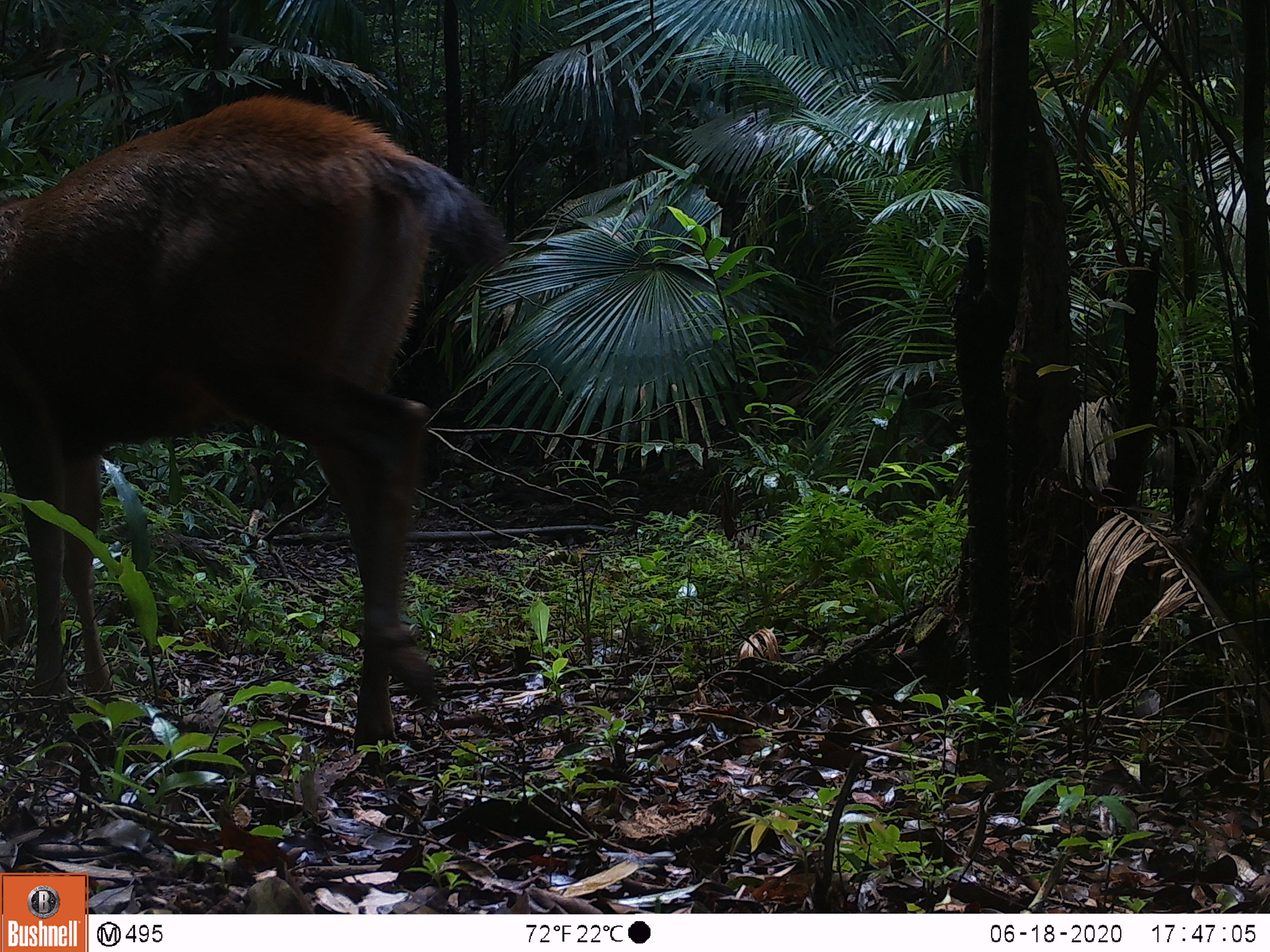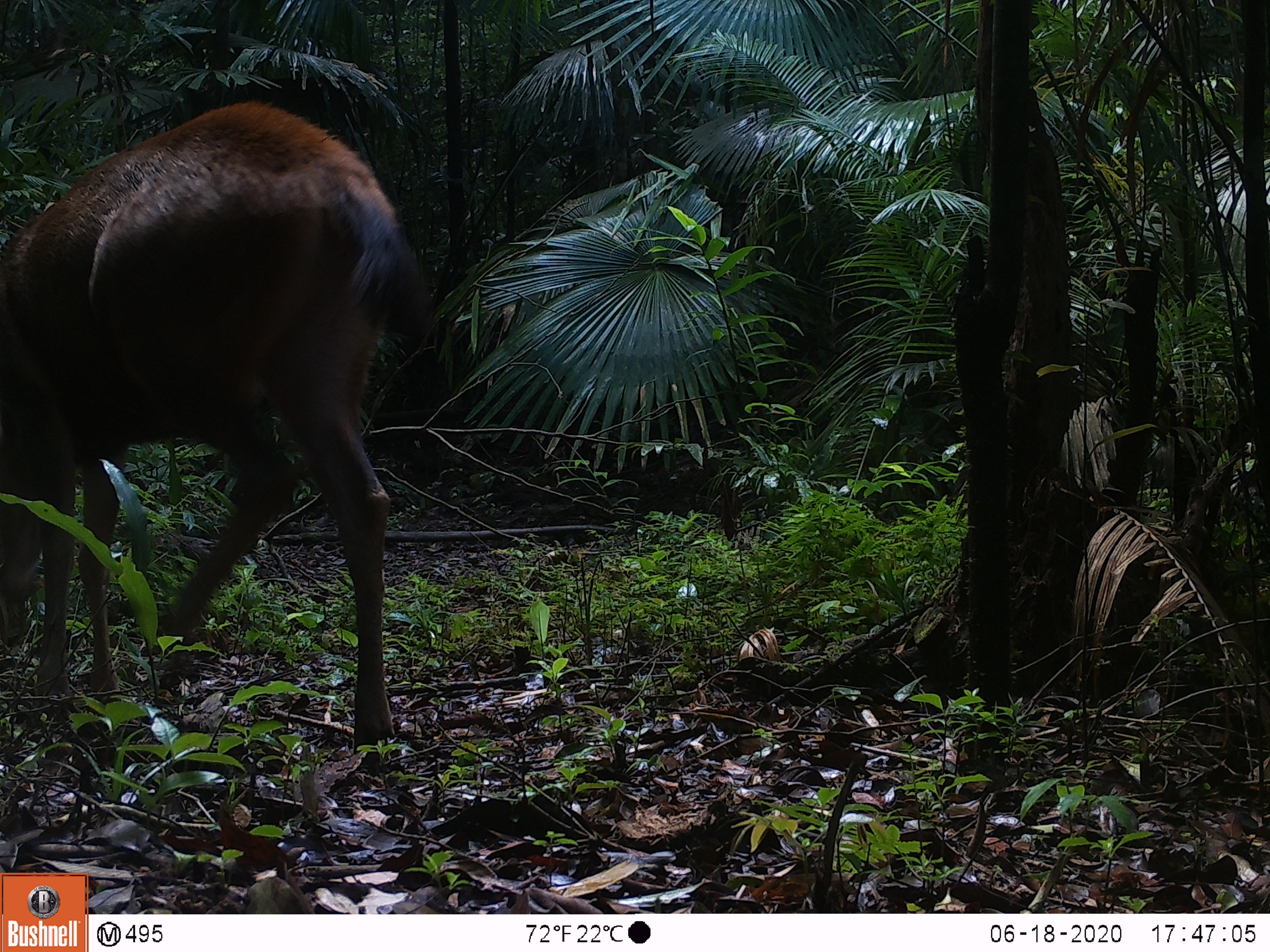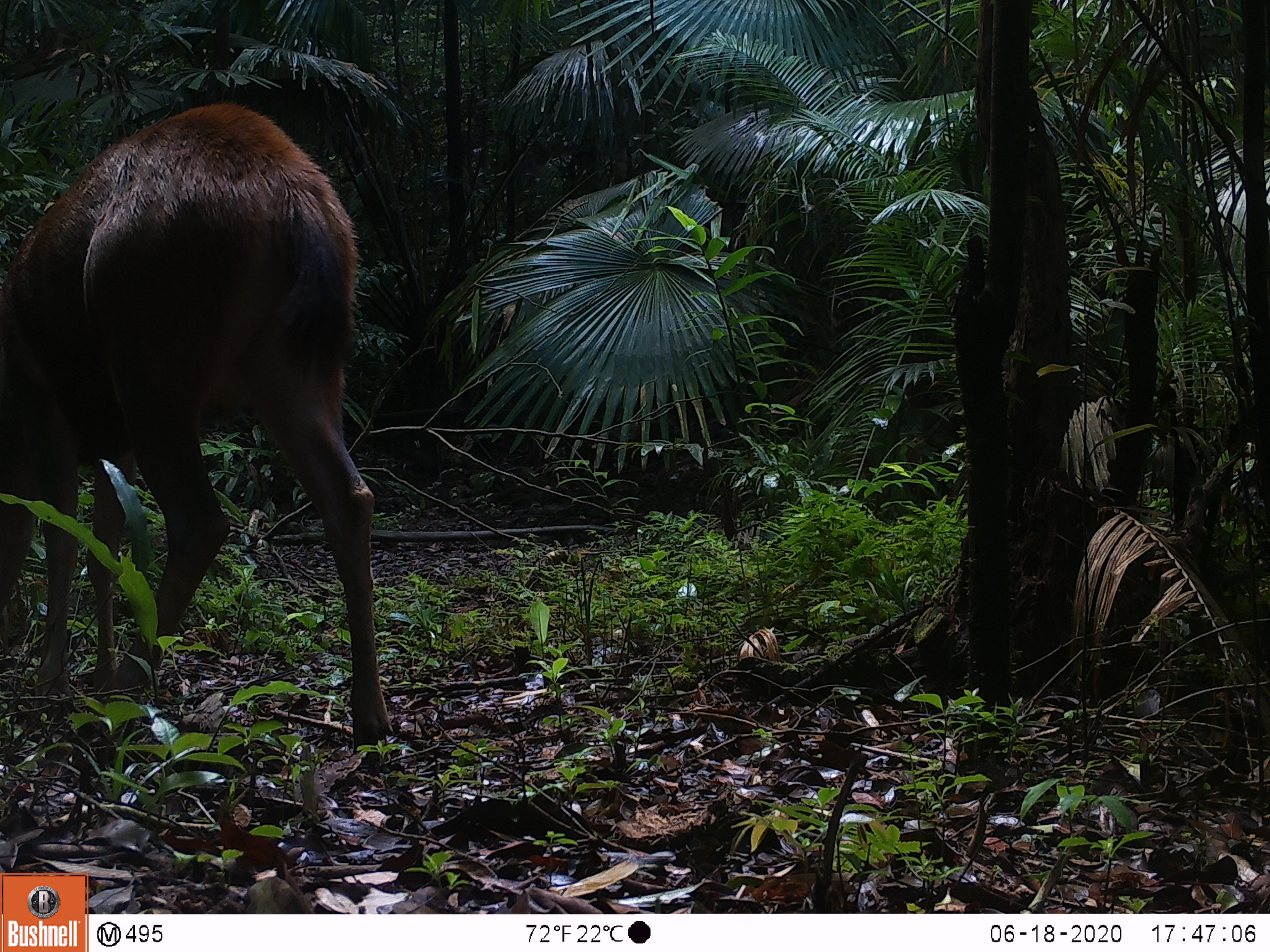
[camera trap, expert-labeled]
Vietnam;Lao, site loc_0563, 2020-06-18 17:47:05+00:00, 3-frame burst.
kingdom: Animalia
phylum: Chordata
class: Mammalia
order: Artiodactyla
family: Cervidae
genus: Rusa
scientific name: Rusa unicolor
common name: sambar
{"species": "sambar (Rusa unicolor)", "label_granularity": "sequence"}